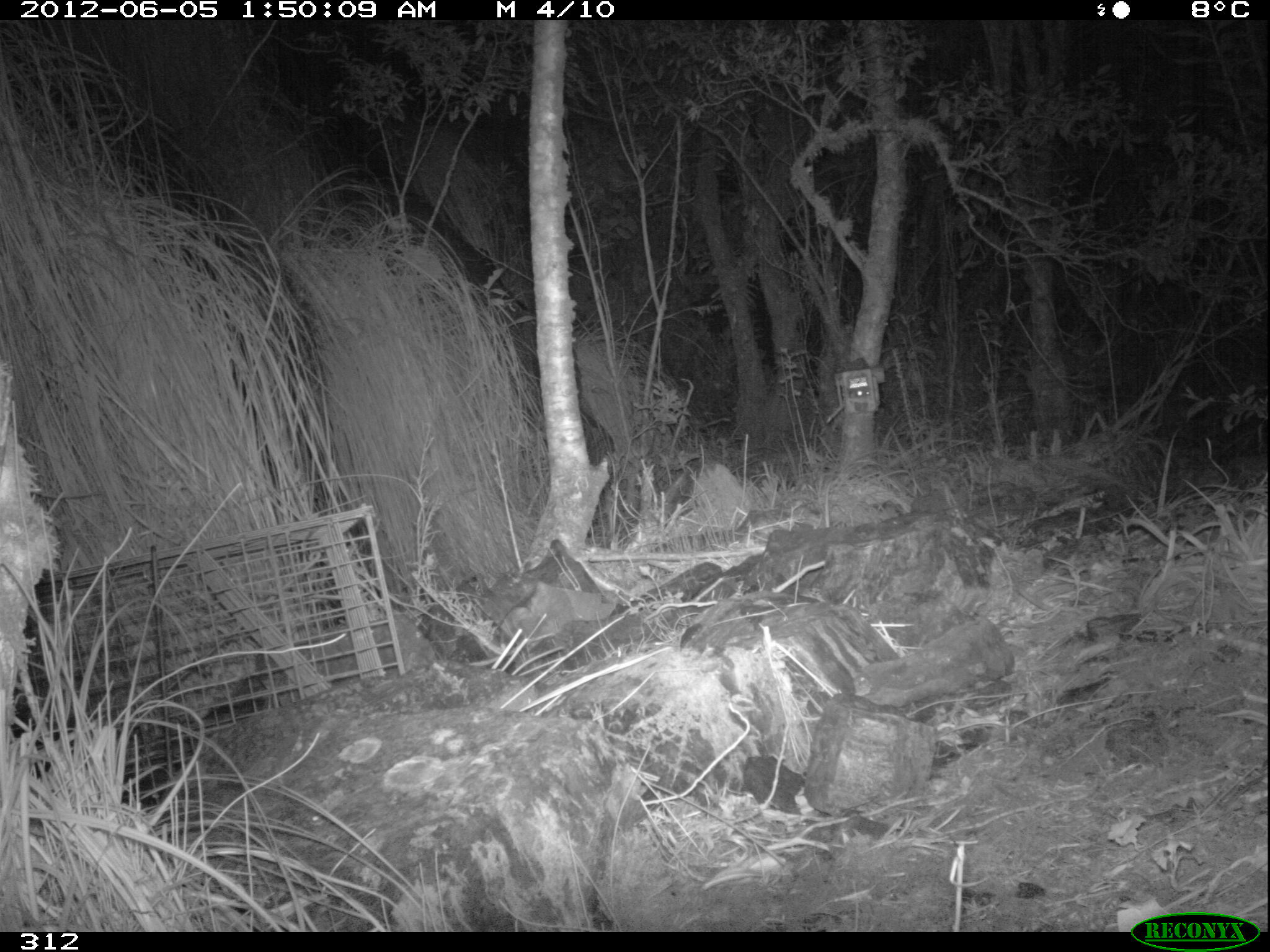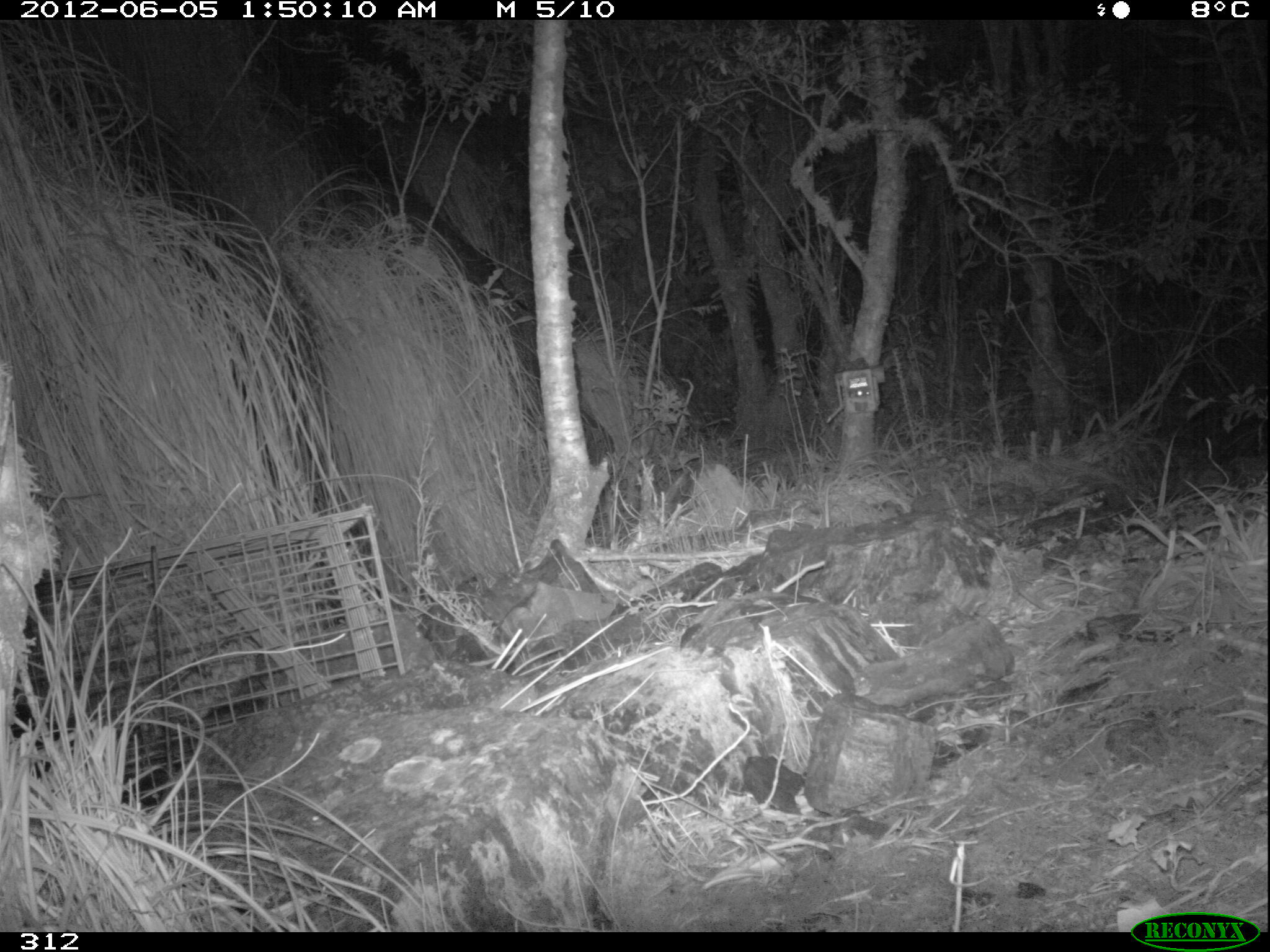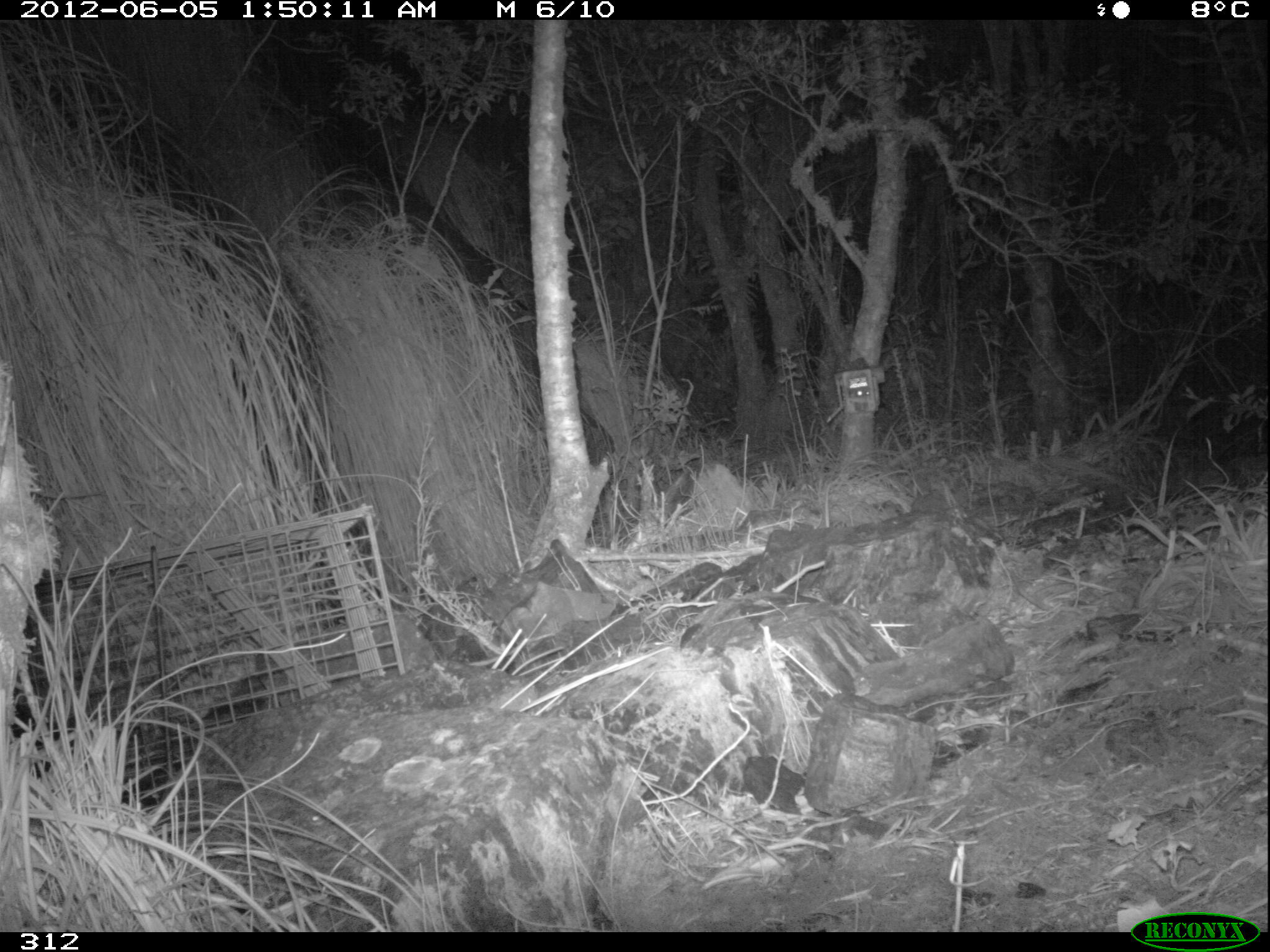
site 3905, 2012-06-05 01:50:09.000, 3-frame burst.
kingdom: Animalia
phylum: Chordata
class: Mammalia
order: Didelphimorphia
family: Didelphidae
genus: Didelphis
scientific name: Didelphis pernigra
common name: andean white-eared opossum